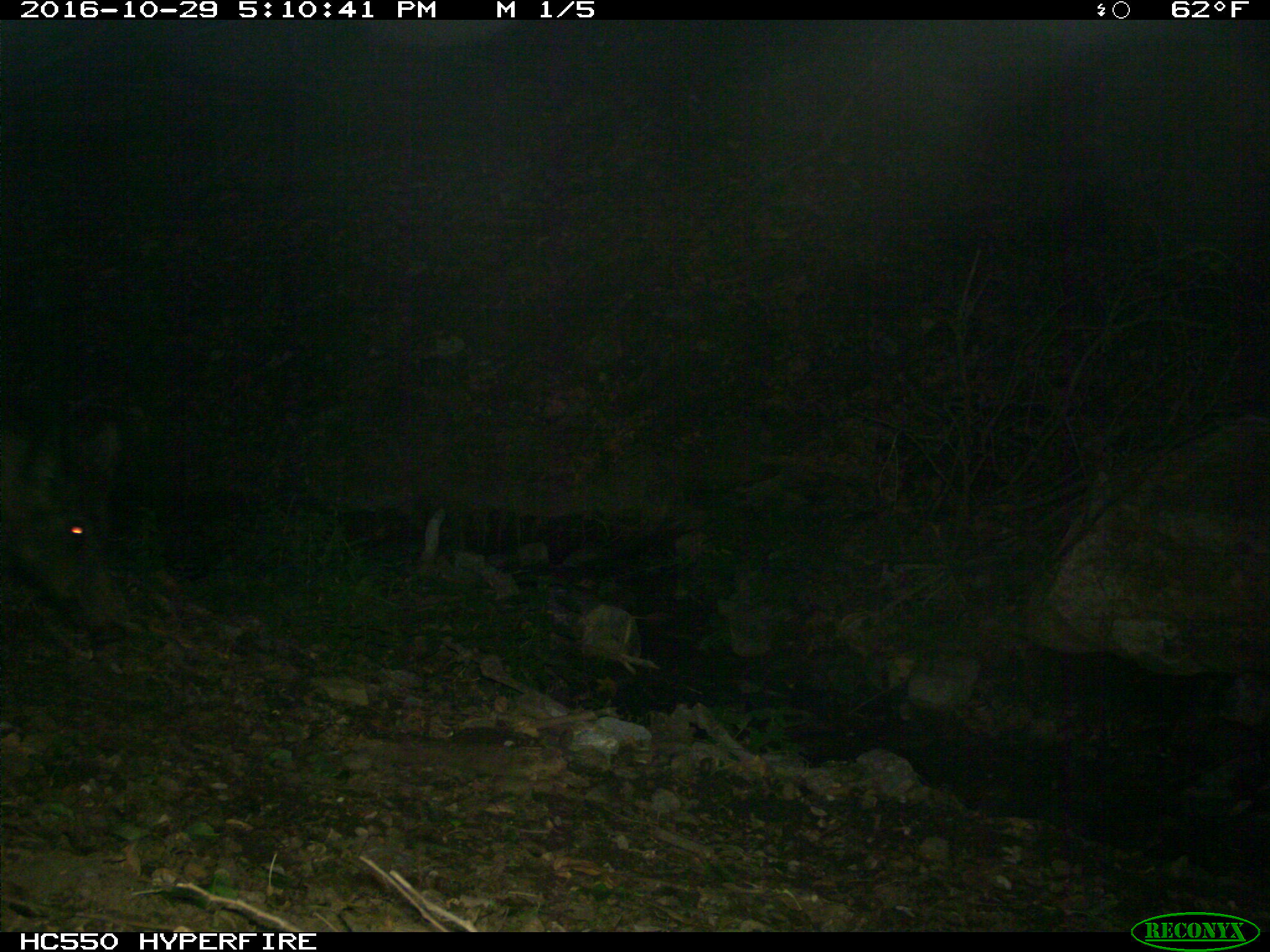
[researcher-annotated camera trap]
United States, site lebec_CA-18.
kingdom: Animalia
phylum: Chordata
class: Mammalia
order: Artiodactyla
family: Suidae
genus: Sus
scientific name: Sus scrofa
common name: wild boar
Sus scrofa (wild boar).